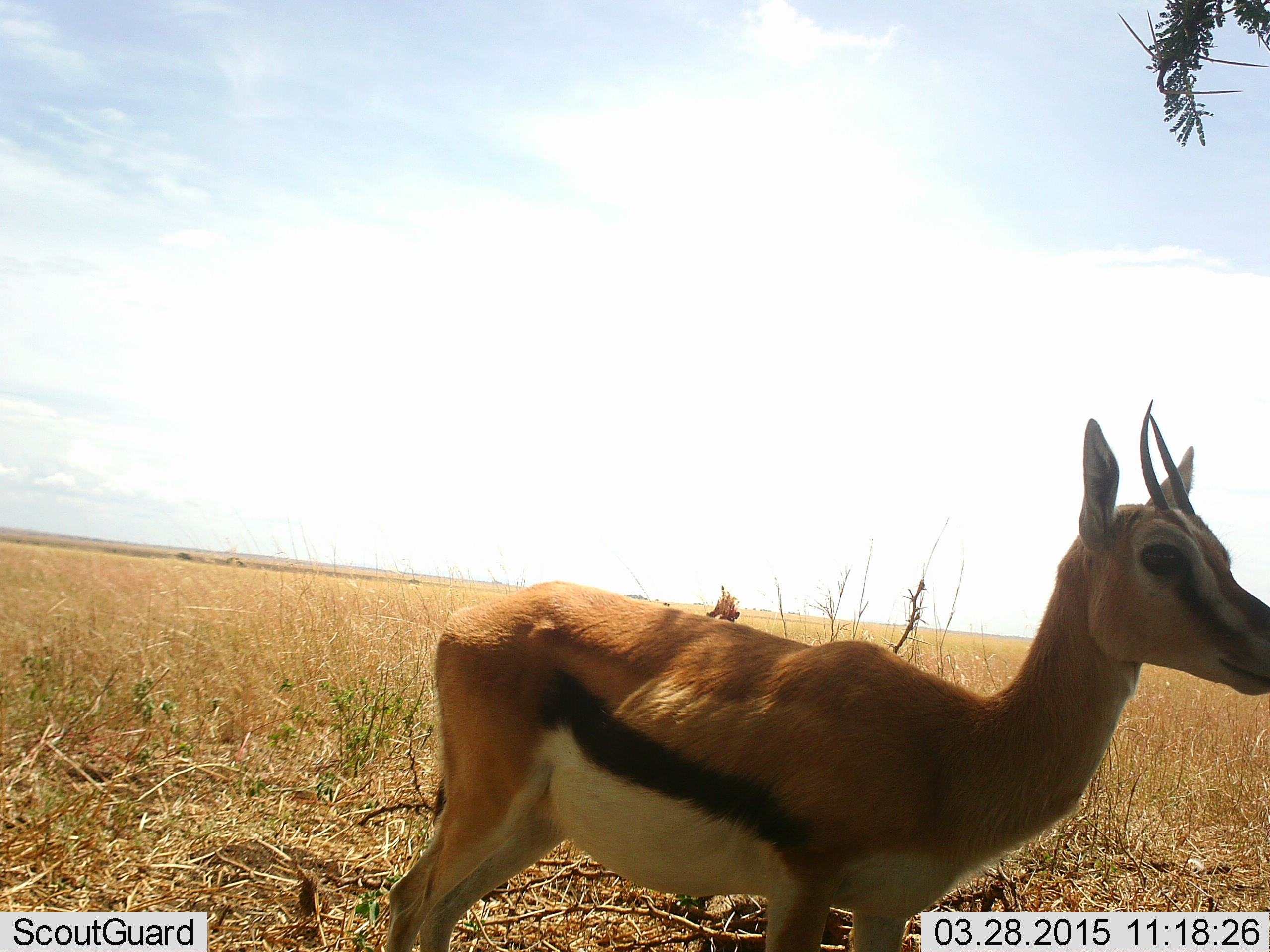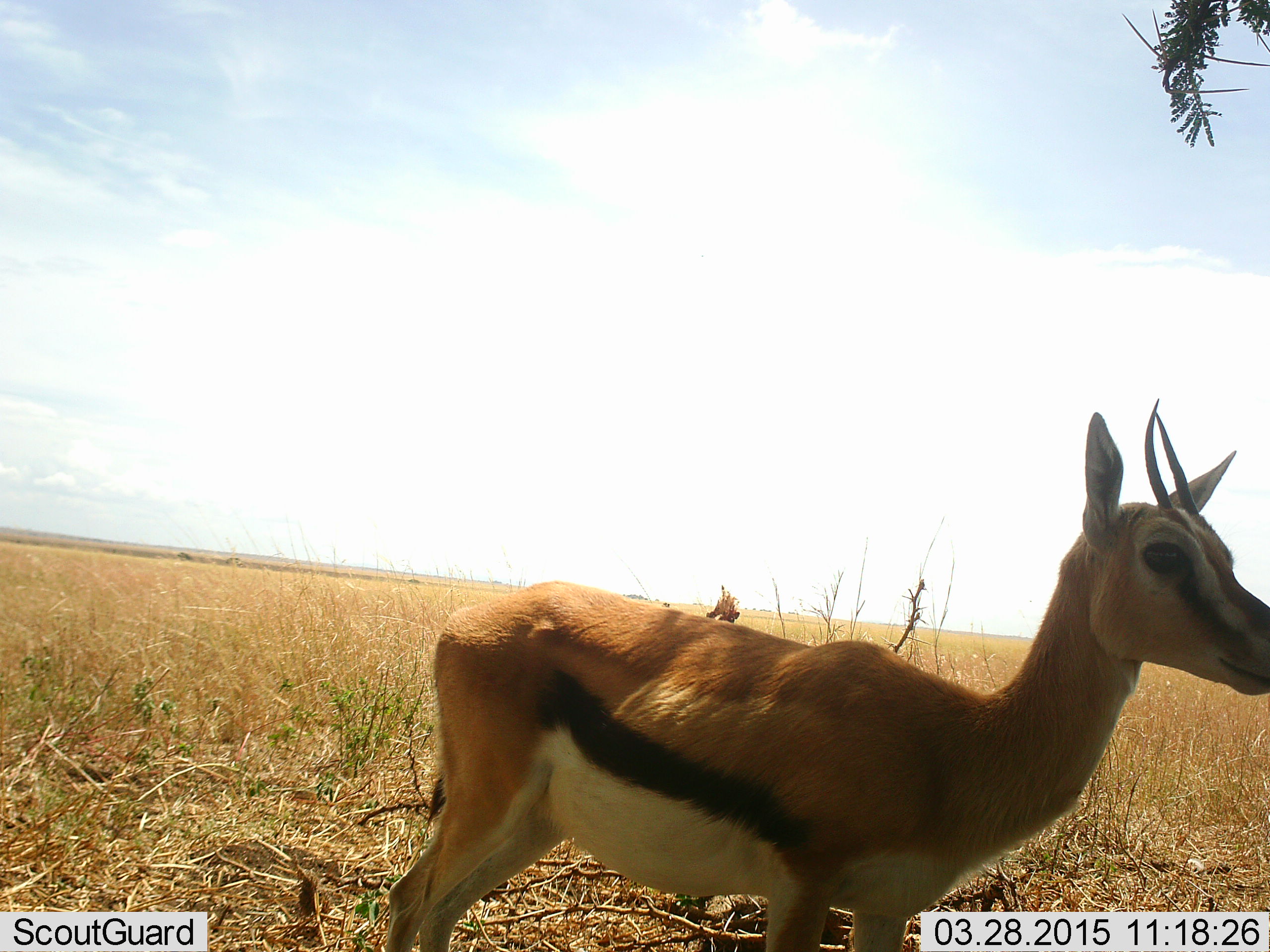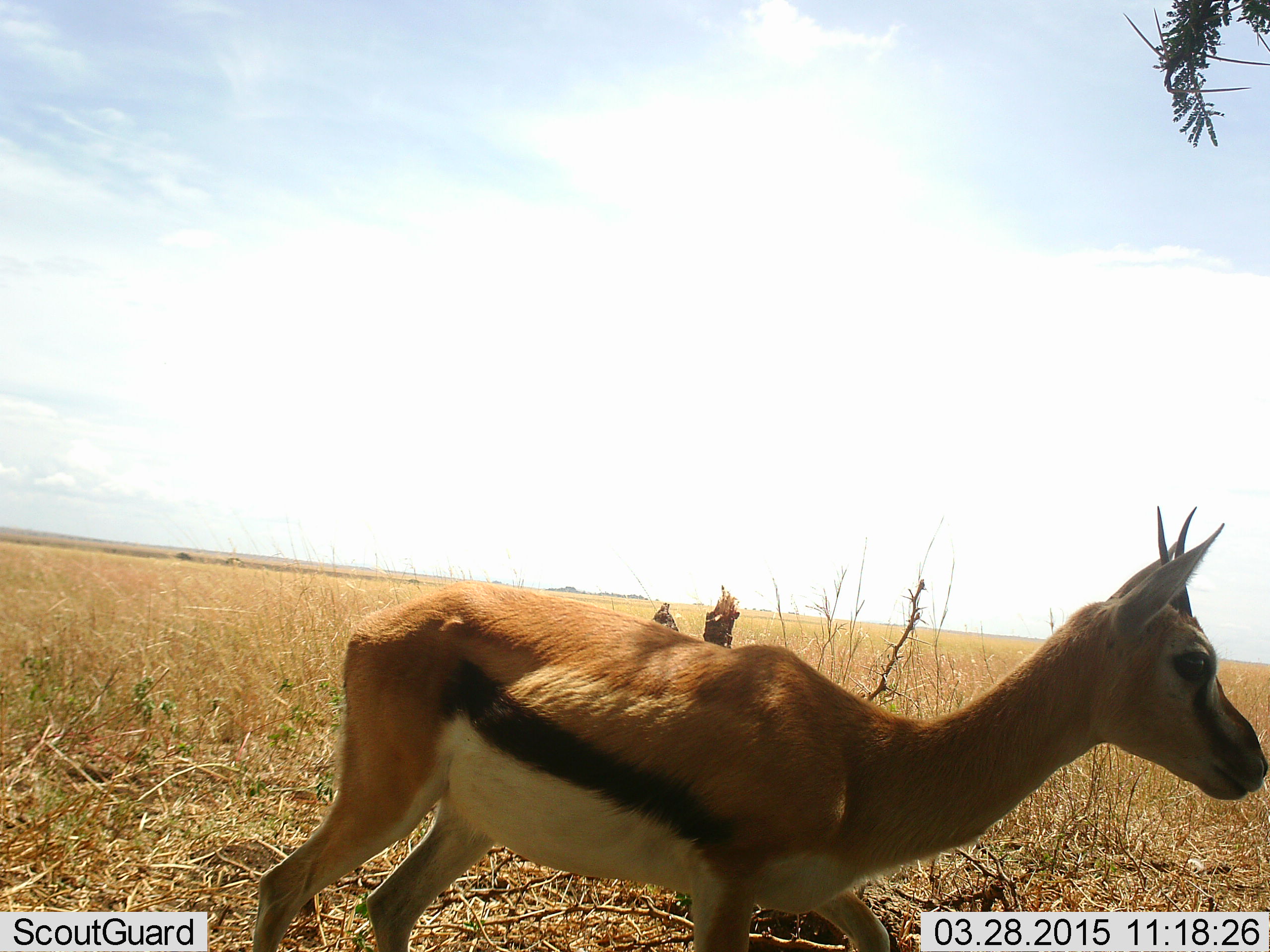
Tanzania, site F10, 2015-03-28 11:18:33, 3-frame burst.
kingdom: Animalia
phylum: Chordata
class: Mammalia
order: Artiodactyla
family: Bovidae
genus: Eudorcas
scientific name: Eudorcas thomsonii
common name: thomson's gazelle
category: gazellethomsons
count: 1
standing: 100%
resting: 0%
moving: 0%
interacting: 0%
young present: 0%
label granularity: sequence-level